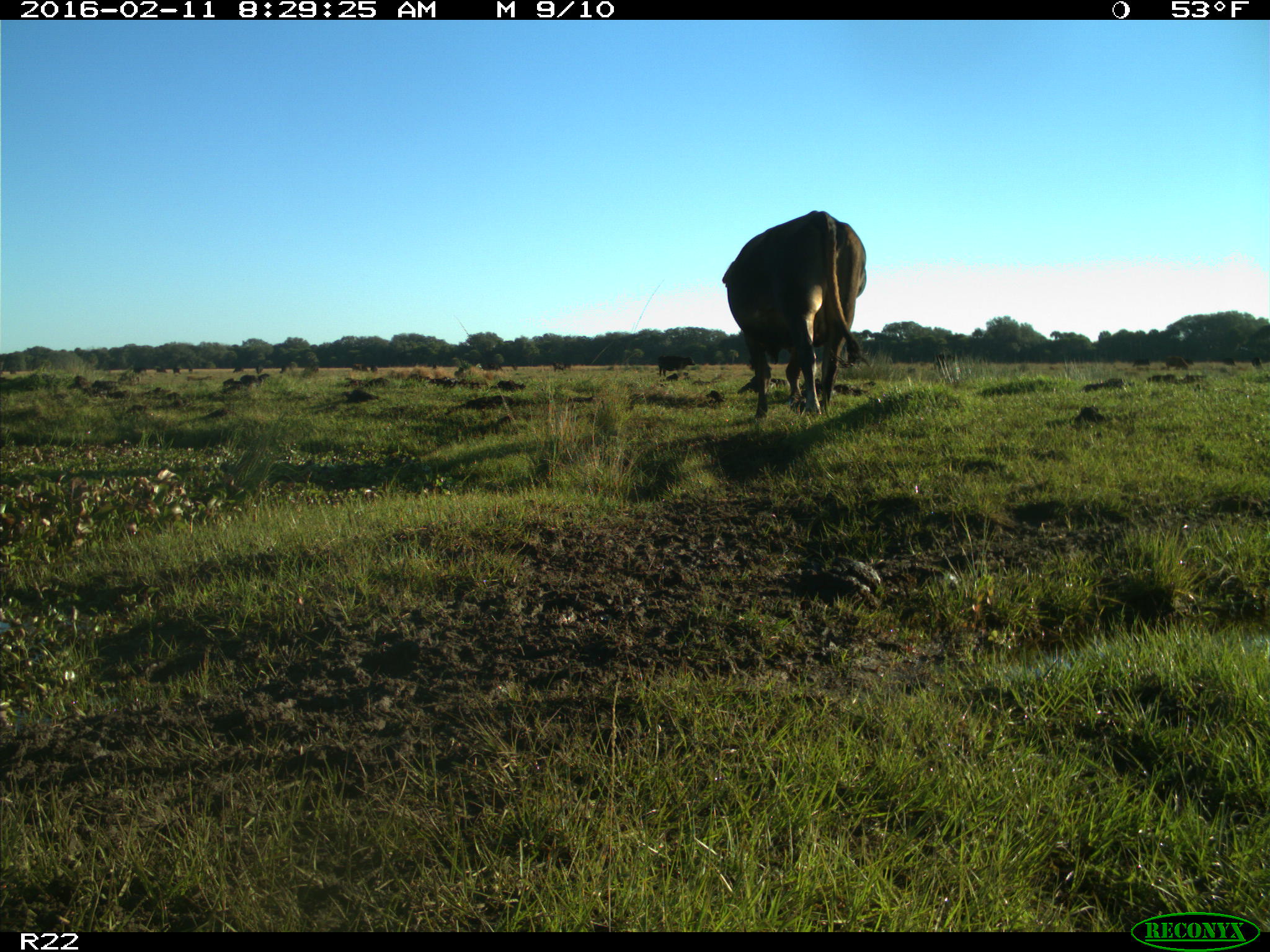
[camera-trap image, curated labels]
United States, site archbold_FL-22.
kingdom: Animalia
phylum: Chordata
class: Mammalia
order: Artiodactyla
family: Bovidae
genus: Bos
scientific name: Bos taurus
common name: domestic cow